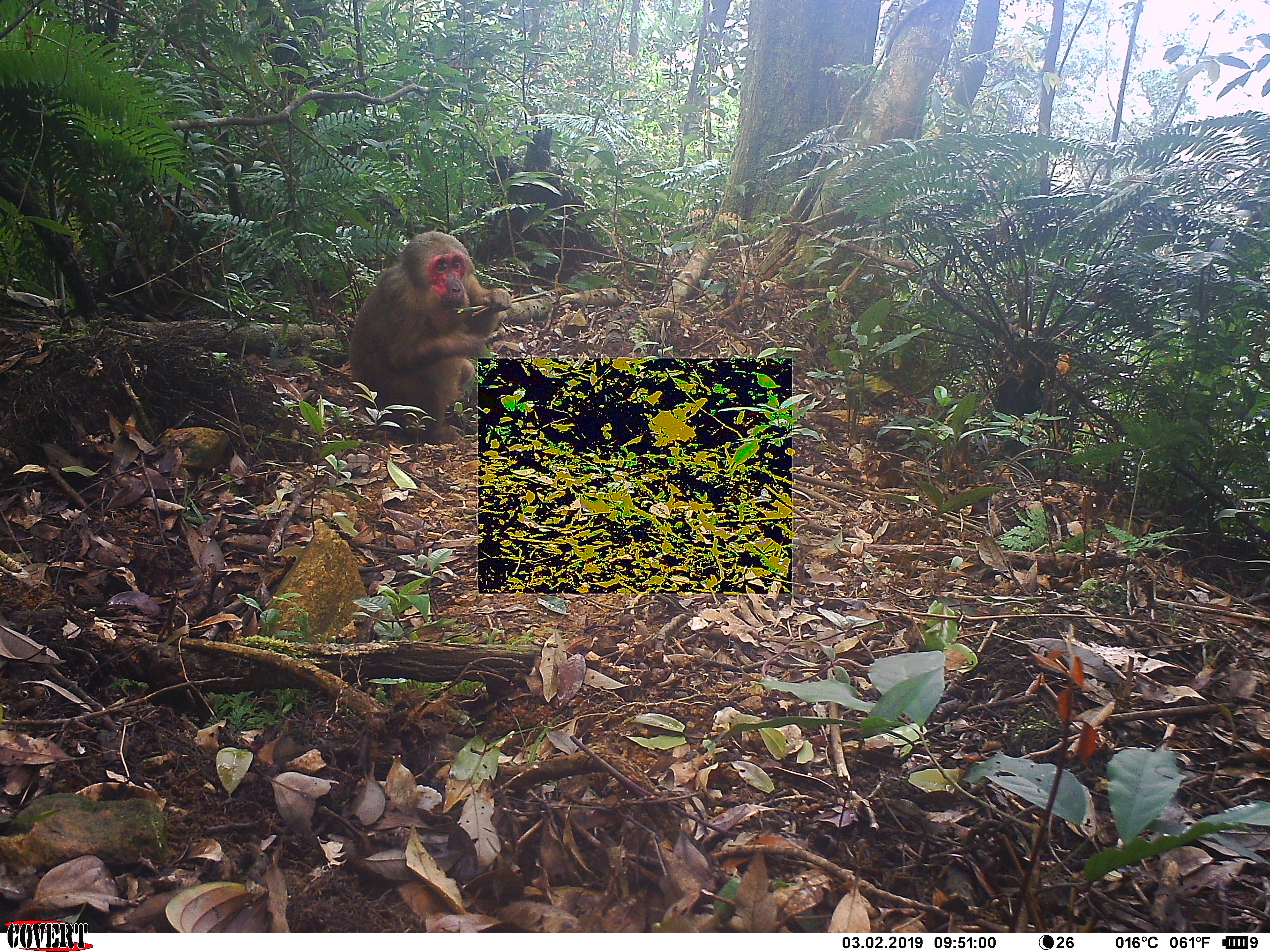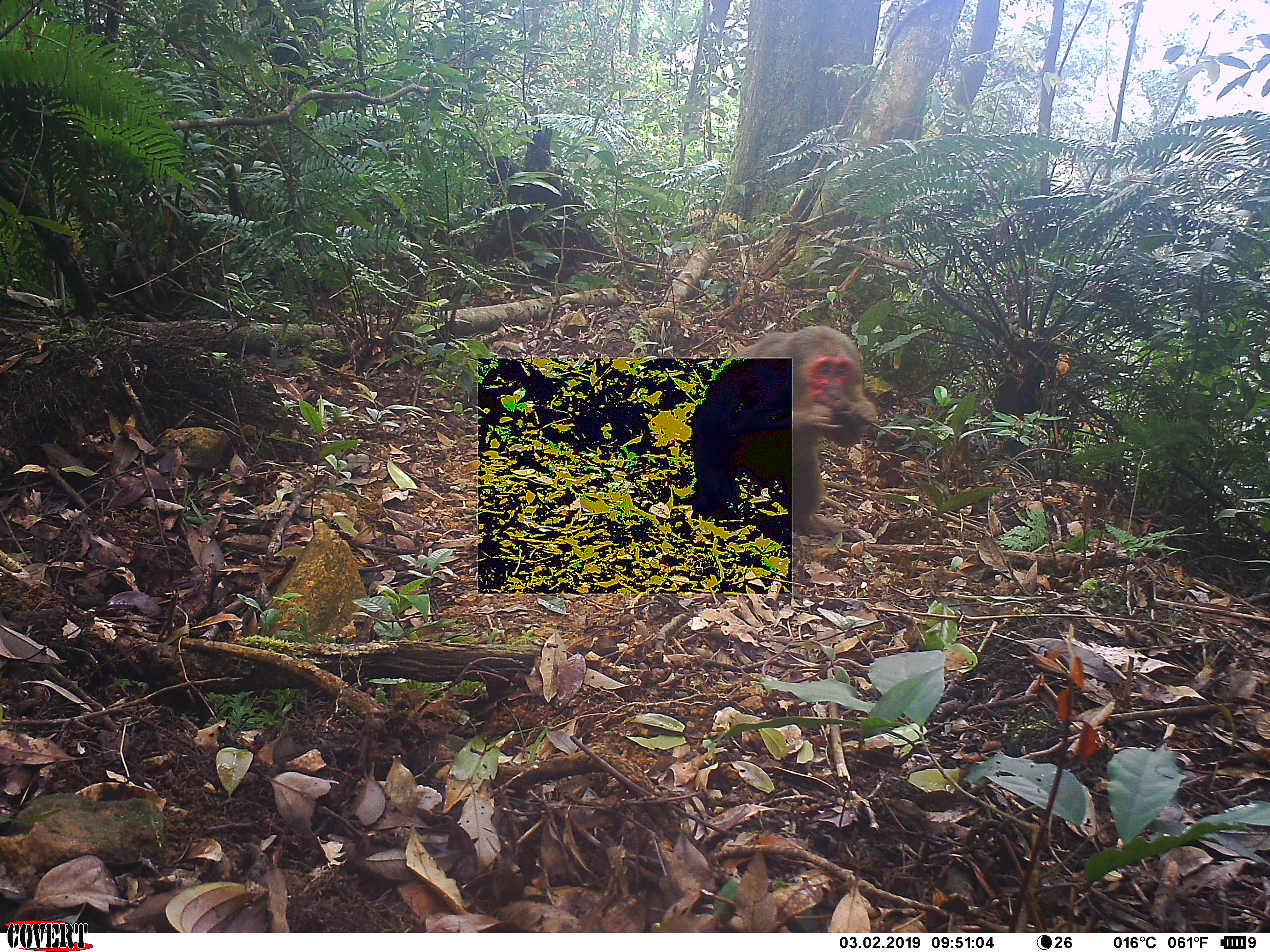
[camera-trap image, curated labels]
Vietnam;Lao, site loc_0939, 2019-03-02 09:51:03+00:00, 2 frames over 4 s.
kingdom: Animalia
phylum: Chordata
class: Mammalia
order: Primates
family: Cercopithecidae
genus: Macaca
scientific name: Macaca arctoides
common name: stump-tailed macaque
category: stump tailed macaque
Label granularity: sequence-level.